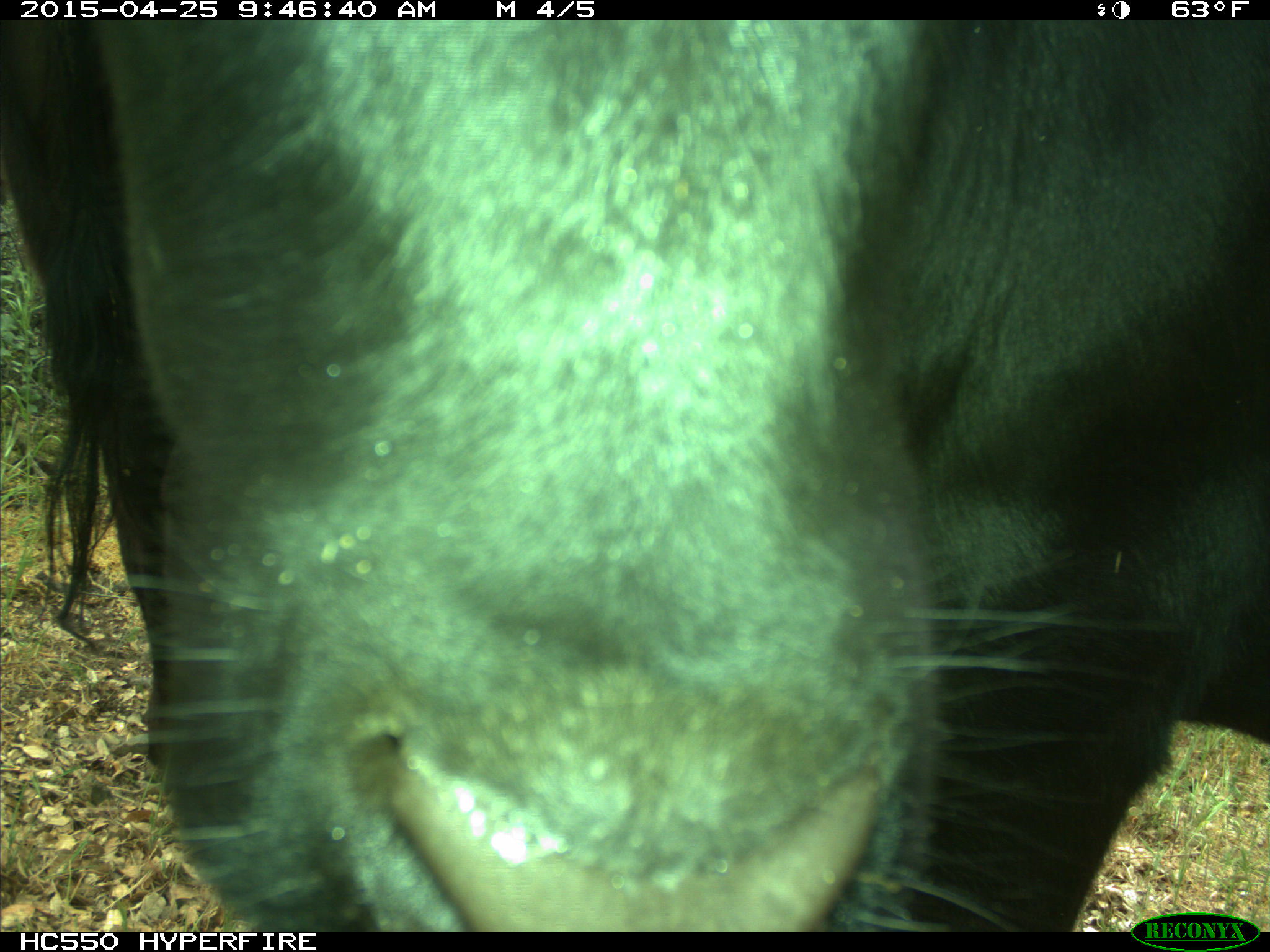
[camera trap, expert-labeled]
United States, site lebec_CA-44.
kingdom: Animalia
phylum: Chordata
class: Mammalia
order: Artiodactyla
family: Suidae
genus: Sus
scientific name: Sus scrofa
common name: wild boar